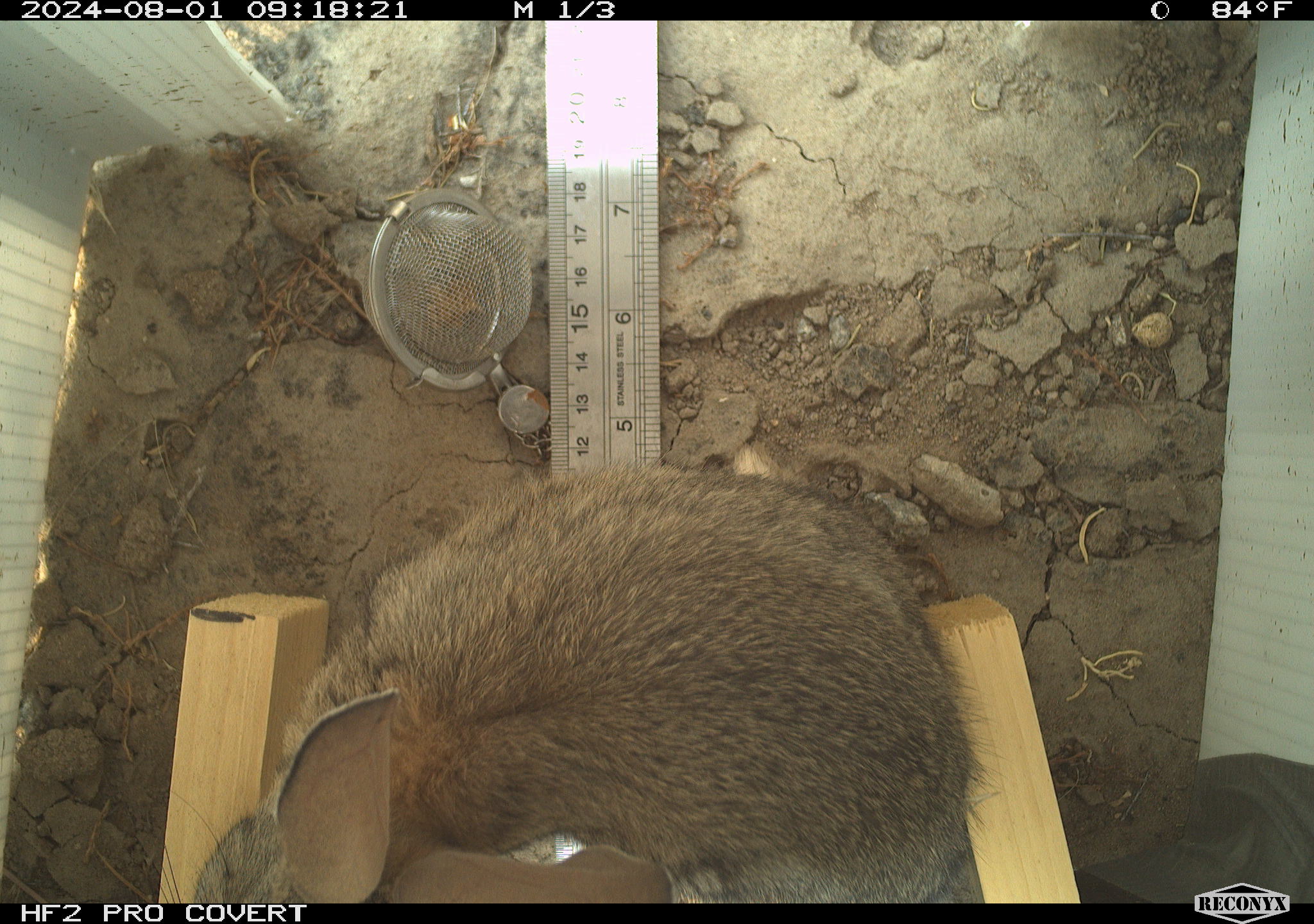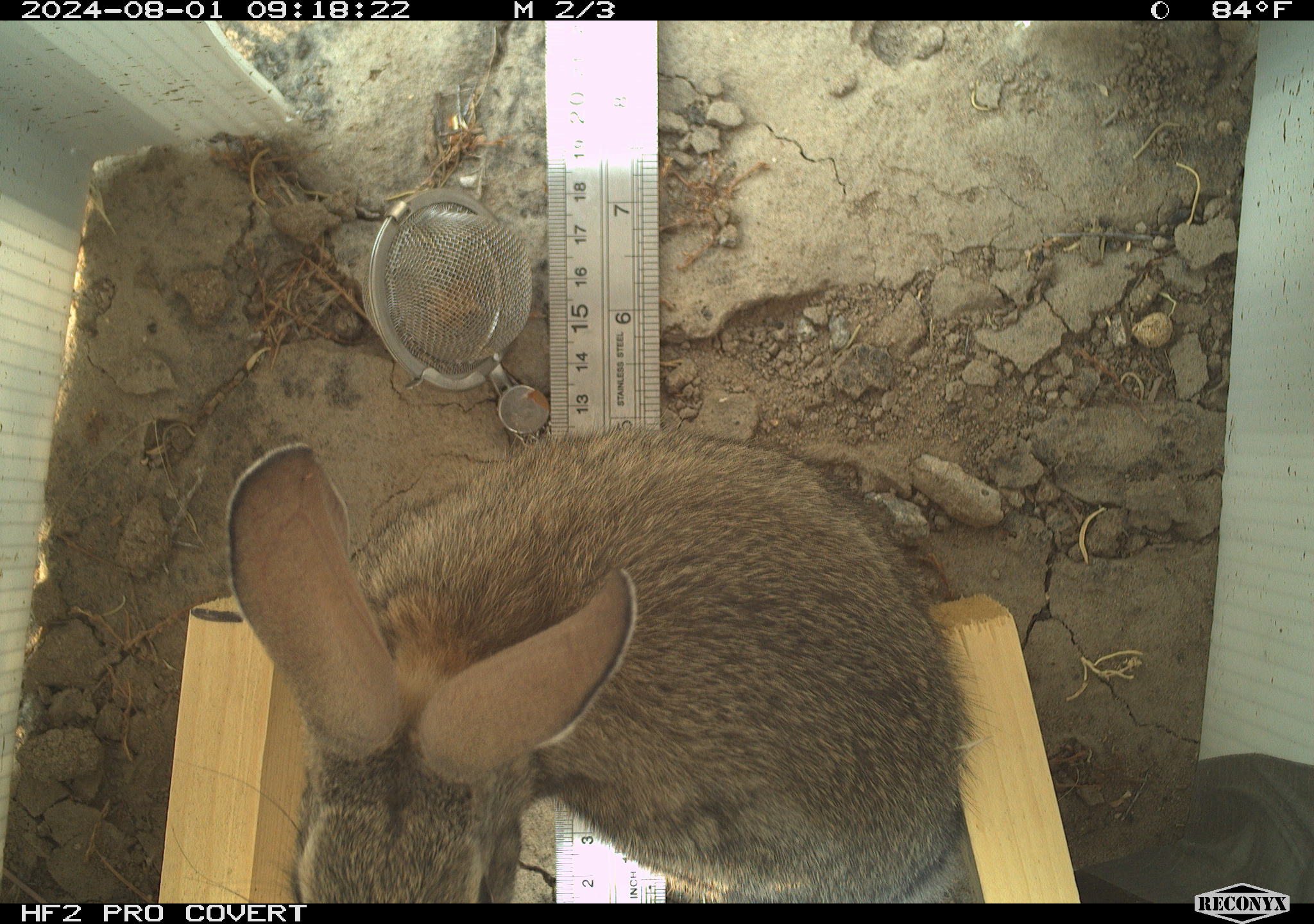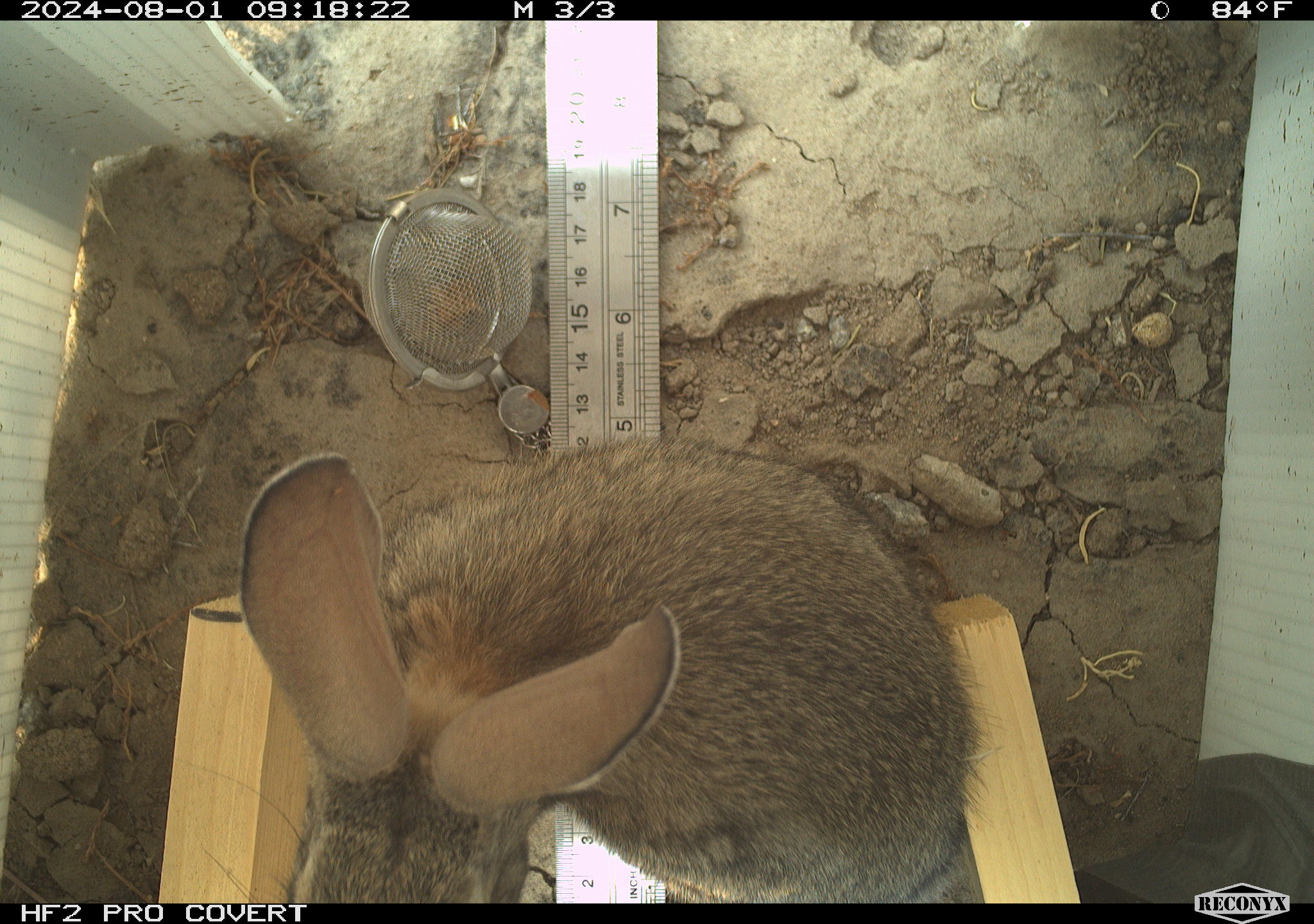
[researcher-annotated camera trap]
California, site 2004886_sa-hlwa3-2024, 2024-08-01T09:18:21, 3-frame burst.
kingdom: Animalia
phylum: Chordata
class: Mammalia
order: Lagomorpha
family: Leporidae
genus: Sylvilagus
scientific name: Sylvilagus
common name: cottontail rabbits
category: sylvilagus species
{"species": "sylvilagus species (cottontail rabbits) (Sylvilagus)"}